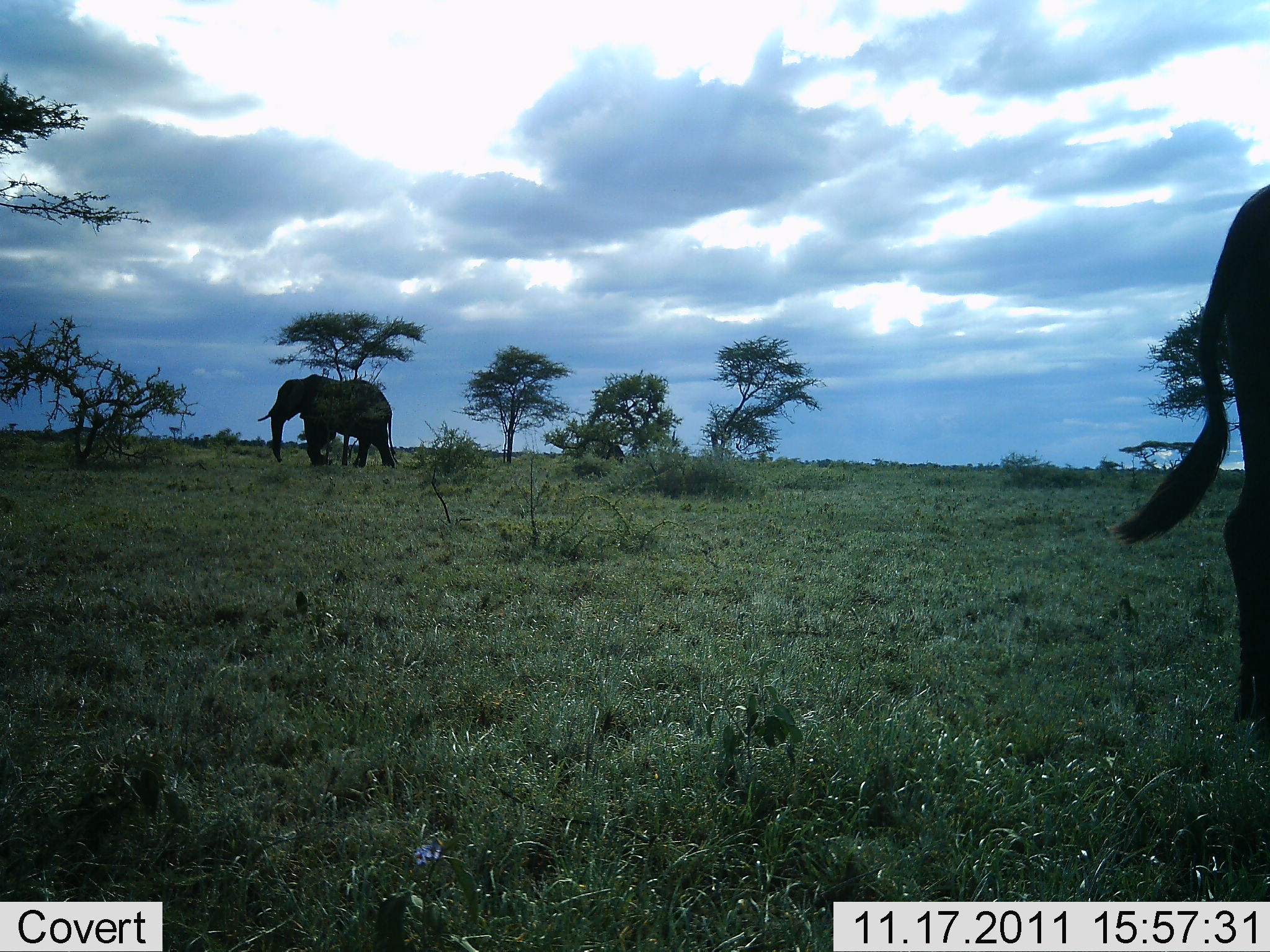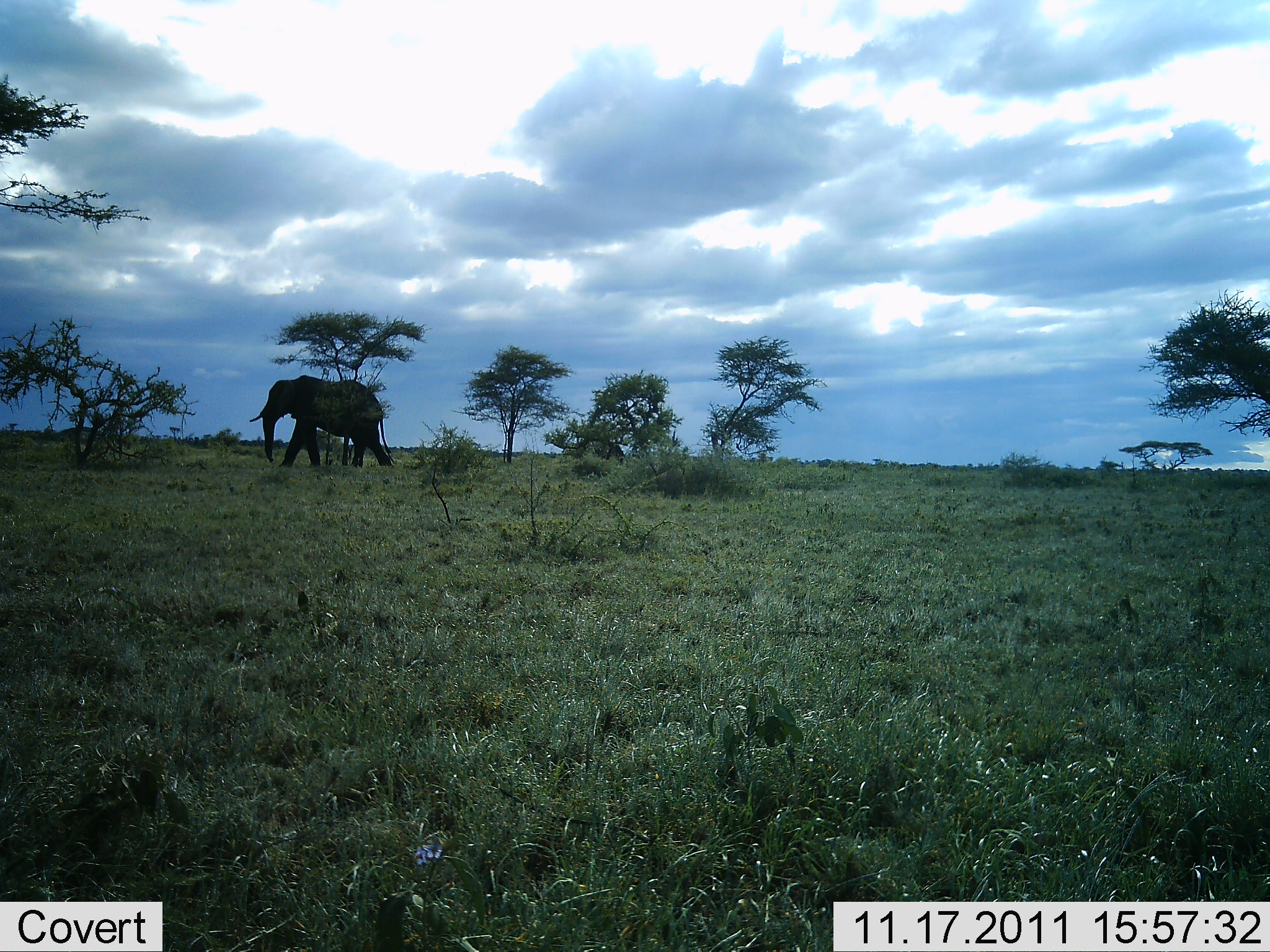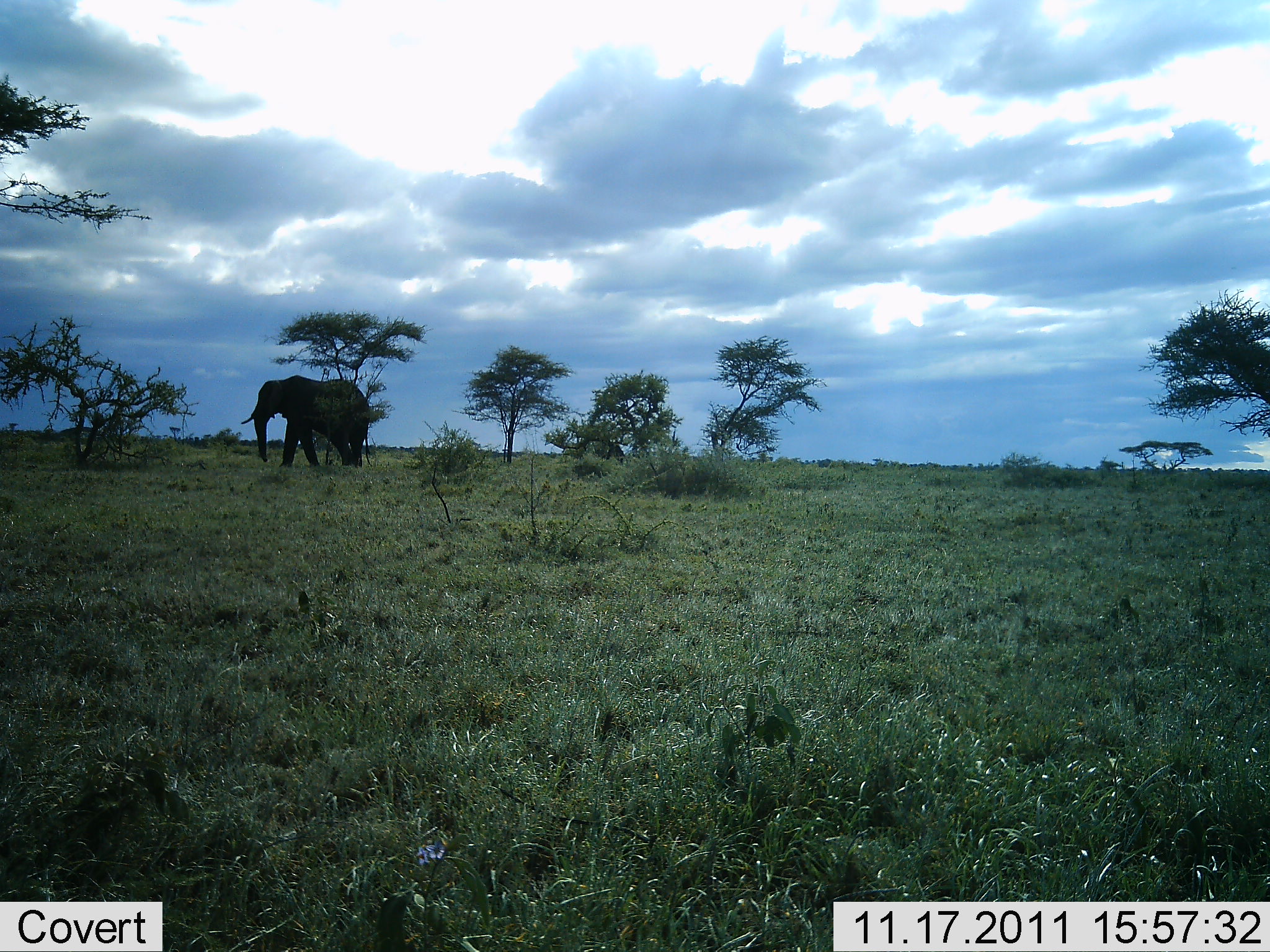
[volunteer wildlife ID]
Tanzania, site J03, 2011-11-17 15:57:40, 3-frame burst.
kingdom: Animalia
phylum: Chordata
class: Mammalia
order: Proboscidea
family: Elephantidae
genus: Loxodonta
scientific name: Loxodonta africana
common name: african bush elephant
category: elephant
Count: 1.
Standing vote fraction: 6%.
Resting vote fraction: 0%.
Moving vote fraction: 94%.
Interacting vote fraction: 0%.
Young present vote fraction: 0%.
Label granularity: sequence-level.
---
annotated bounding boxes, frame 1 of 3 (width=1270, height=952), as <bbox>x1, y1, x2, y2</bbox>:
animal: <bbox>1104, 182, 1270, 758</bbox>; <bbox>256, 373, 402, 470</bbox>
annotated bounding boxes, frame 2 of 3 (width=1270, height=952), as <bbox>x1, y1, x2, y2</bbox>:
animal: <bbox>249, 373, 397, 469</bbox>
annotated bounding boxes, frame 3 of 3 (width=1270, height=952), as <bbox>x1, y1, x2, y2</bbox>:
animal: <bbox>240, 373, 374, 470</bbox>